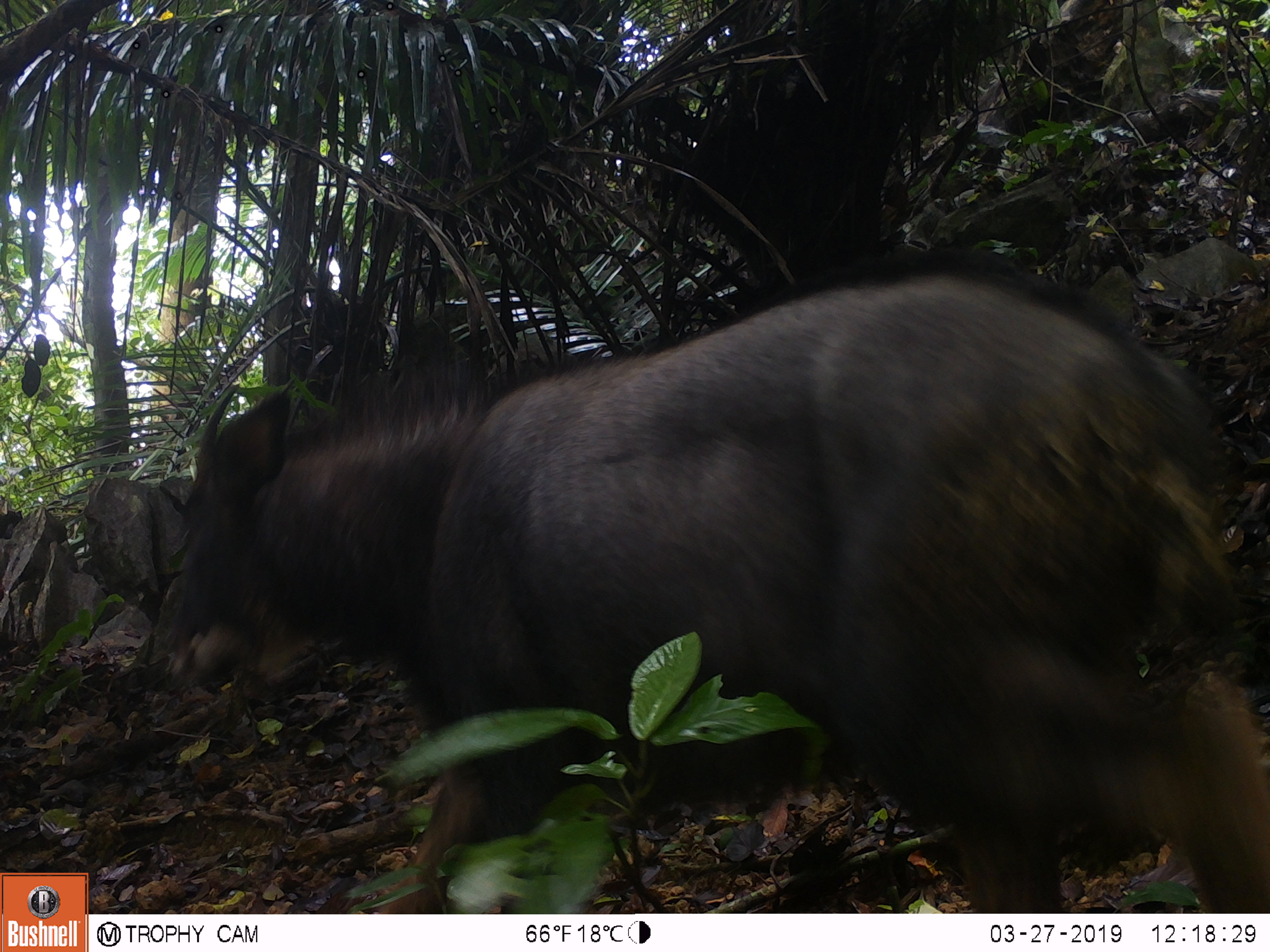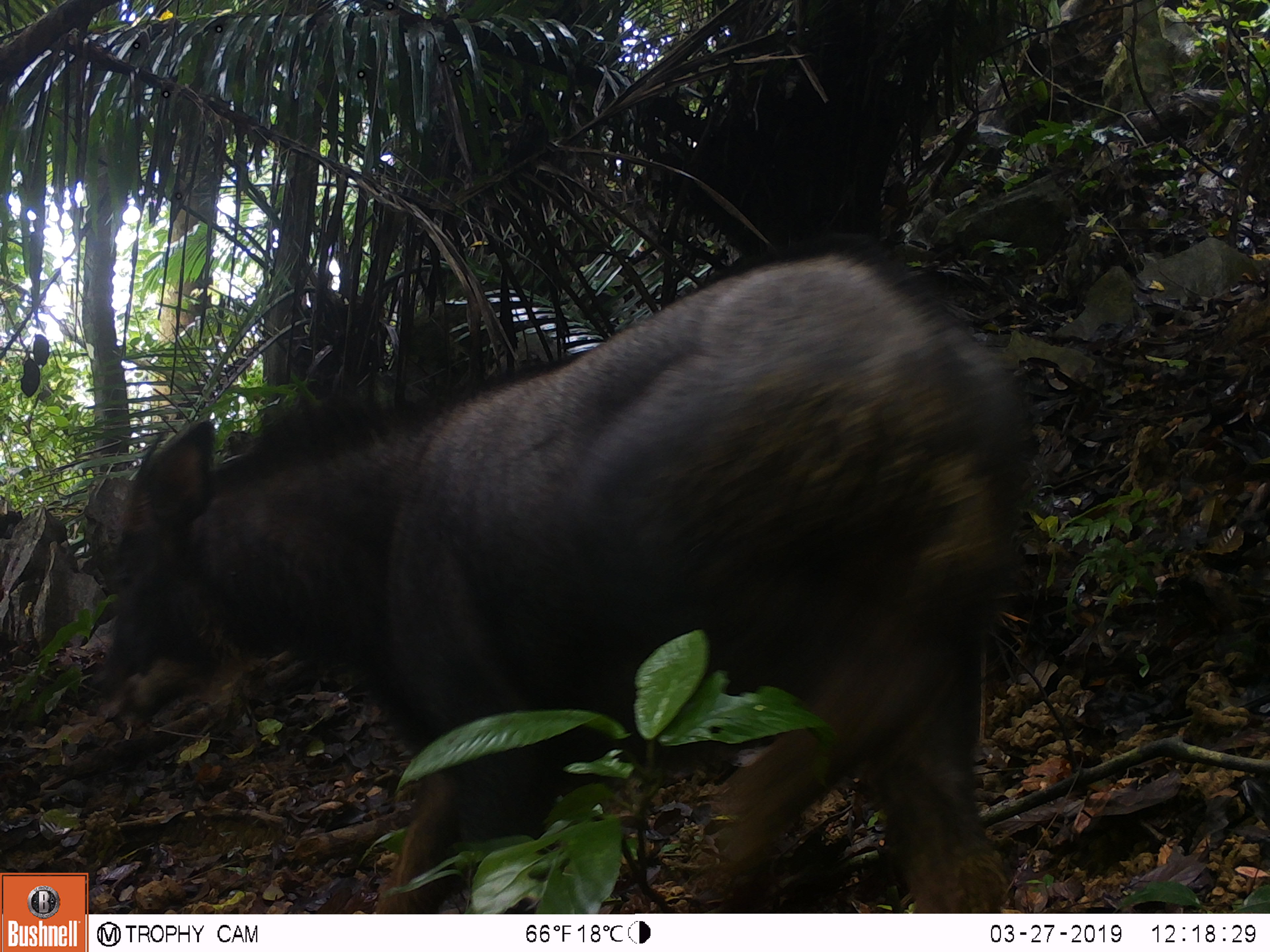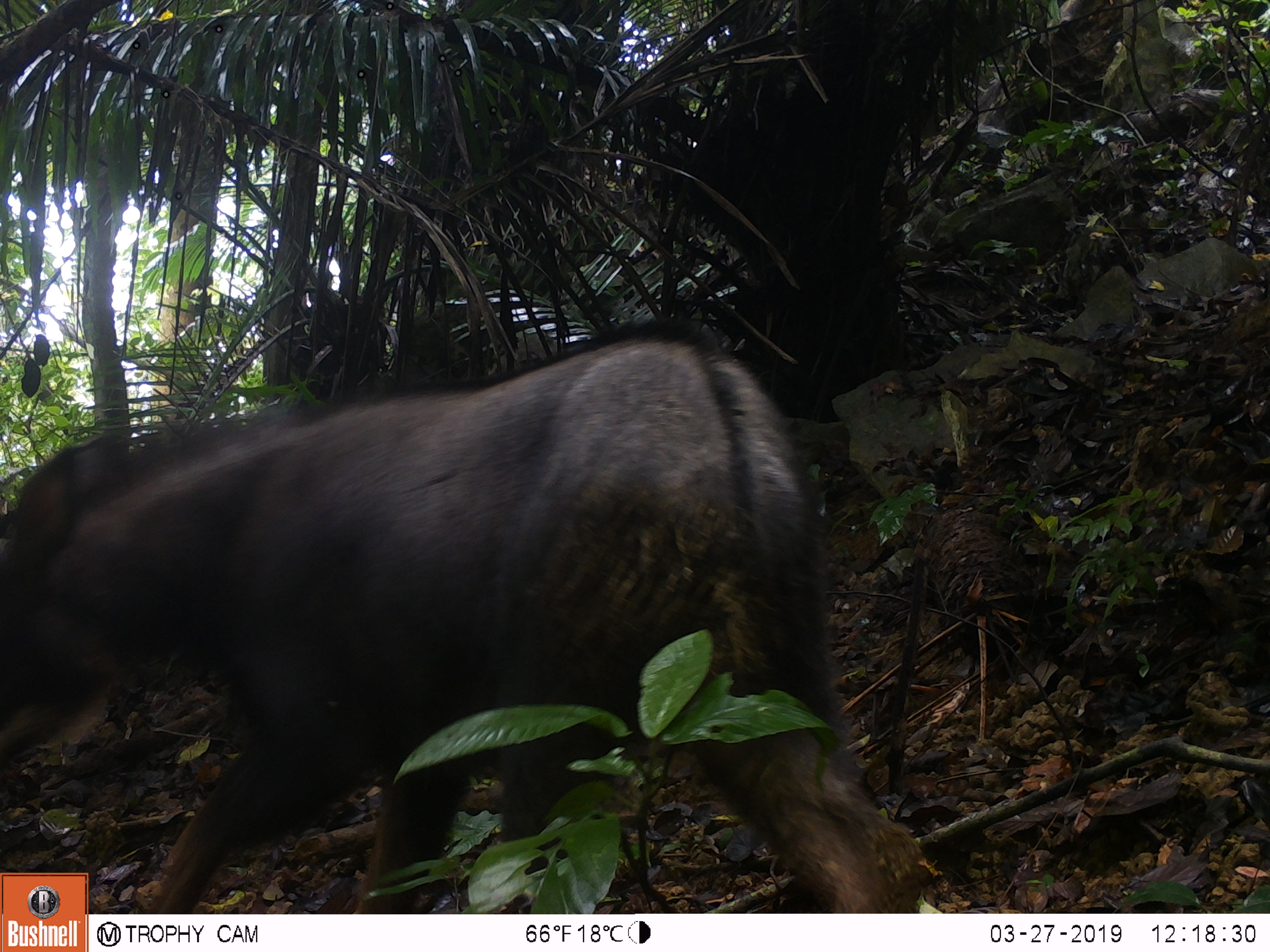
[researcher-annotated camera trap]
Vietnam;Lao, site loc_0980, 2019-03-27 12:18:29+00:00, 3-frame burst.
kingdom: Animalia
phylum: Chordata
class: Mammalia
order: Artiodactyla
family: Bovidae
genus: Capricornis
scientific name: Capricornis sumatraensis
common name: chinese serow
Chinese serow (Capricornis sumatraensis). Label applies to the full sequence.